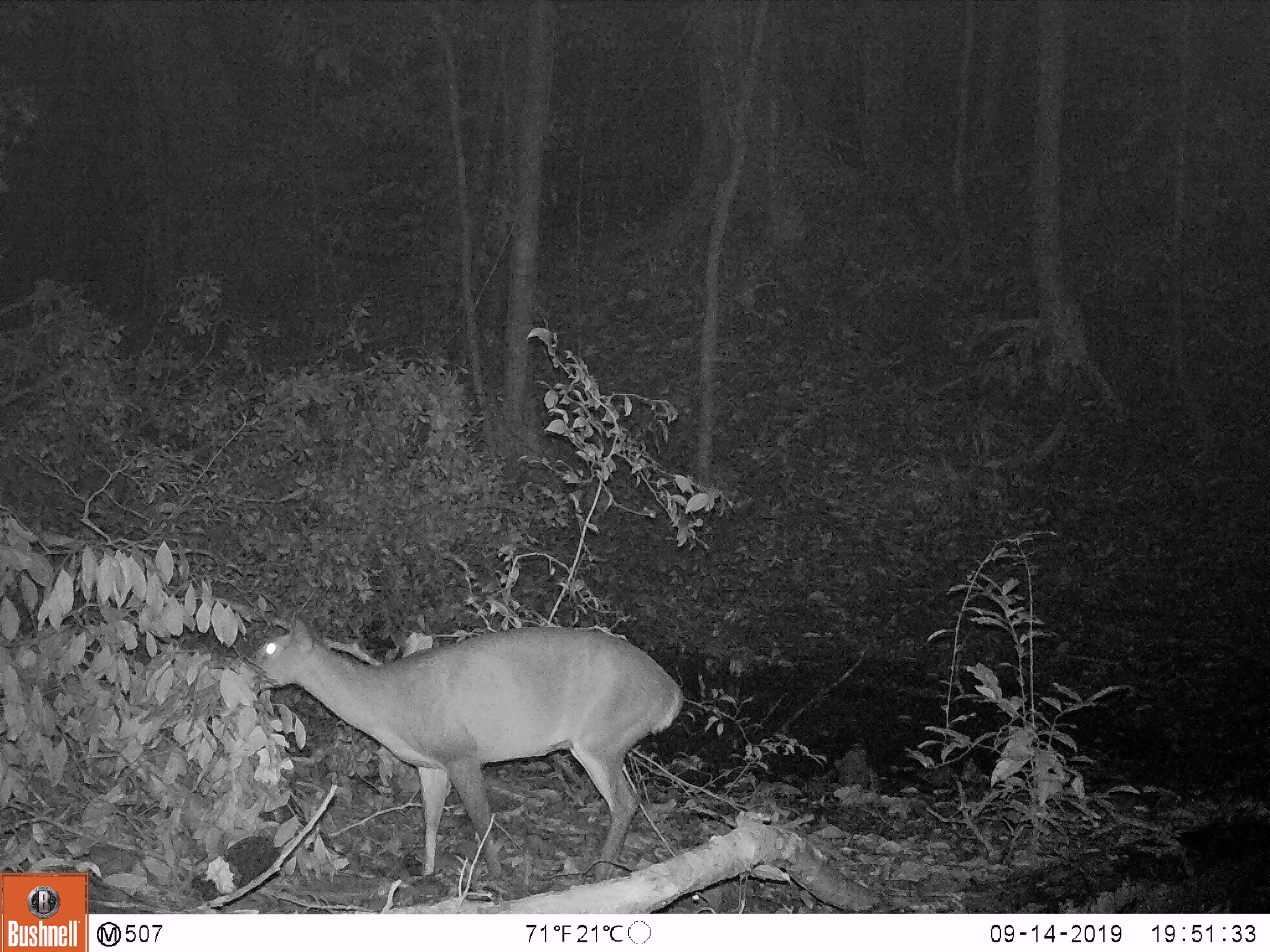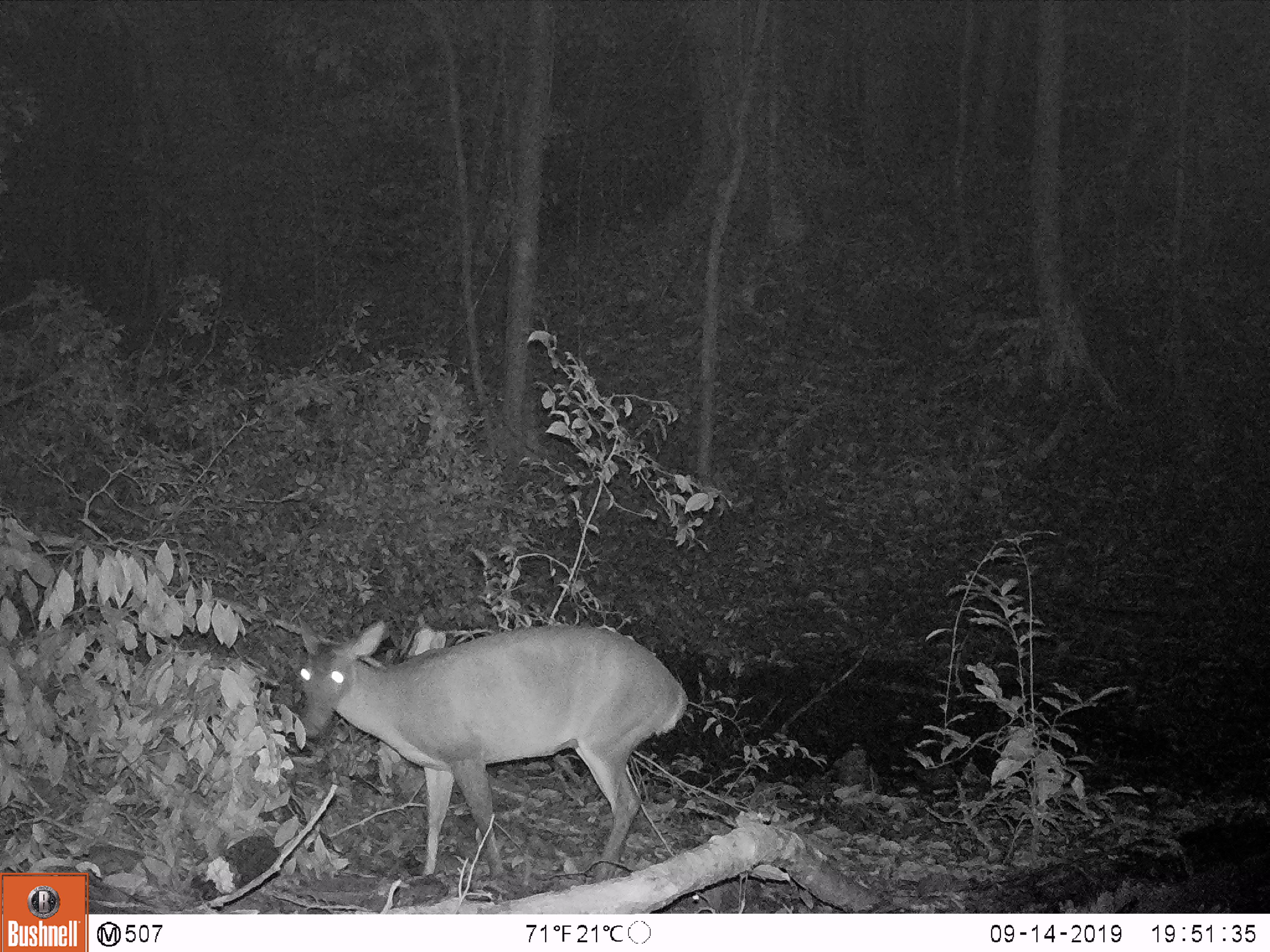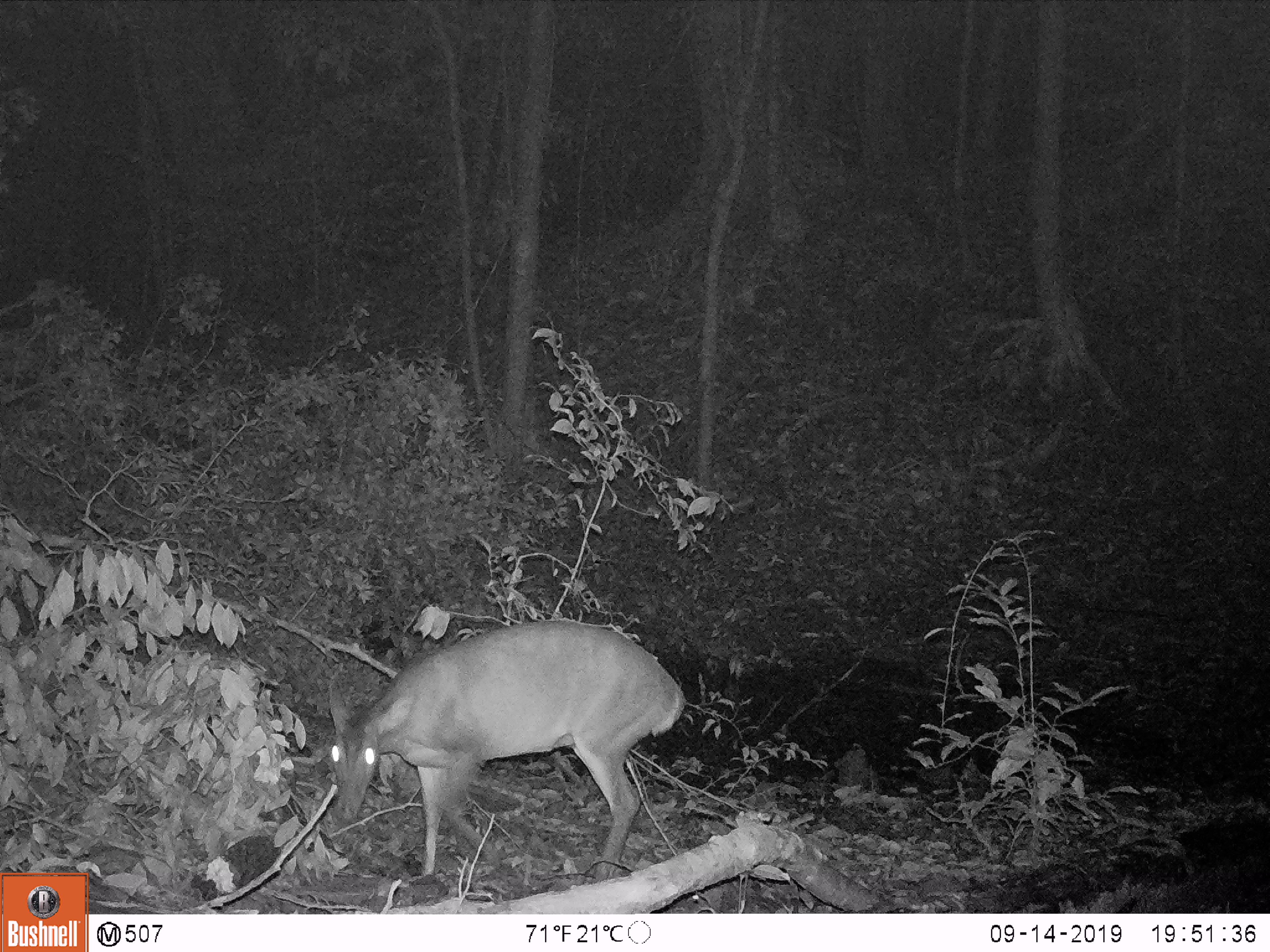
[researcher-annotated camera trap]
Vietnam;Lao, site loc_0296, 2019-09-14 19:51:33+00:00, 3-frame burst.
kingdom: Animalia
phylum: Chordata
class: Mammalia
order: Artiodactyla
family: Cervidae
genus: Muntiacus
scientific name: Muntiacus vuquangensis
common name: large-antlered muntjac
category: large antlered muntjac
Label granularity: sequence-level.